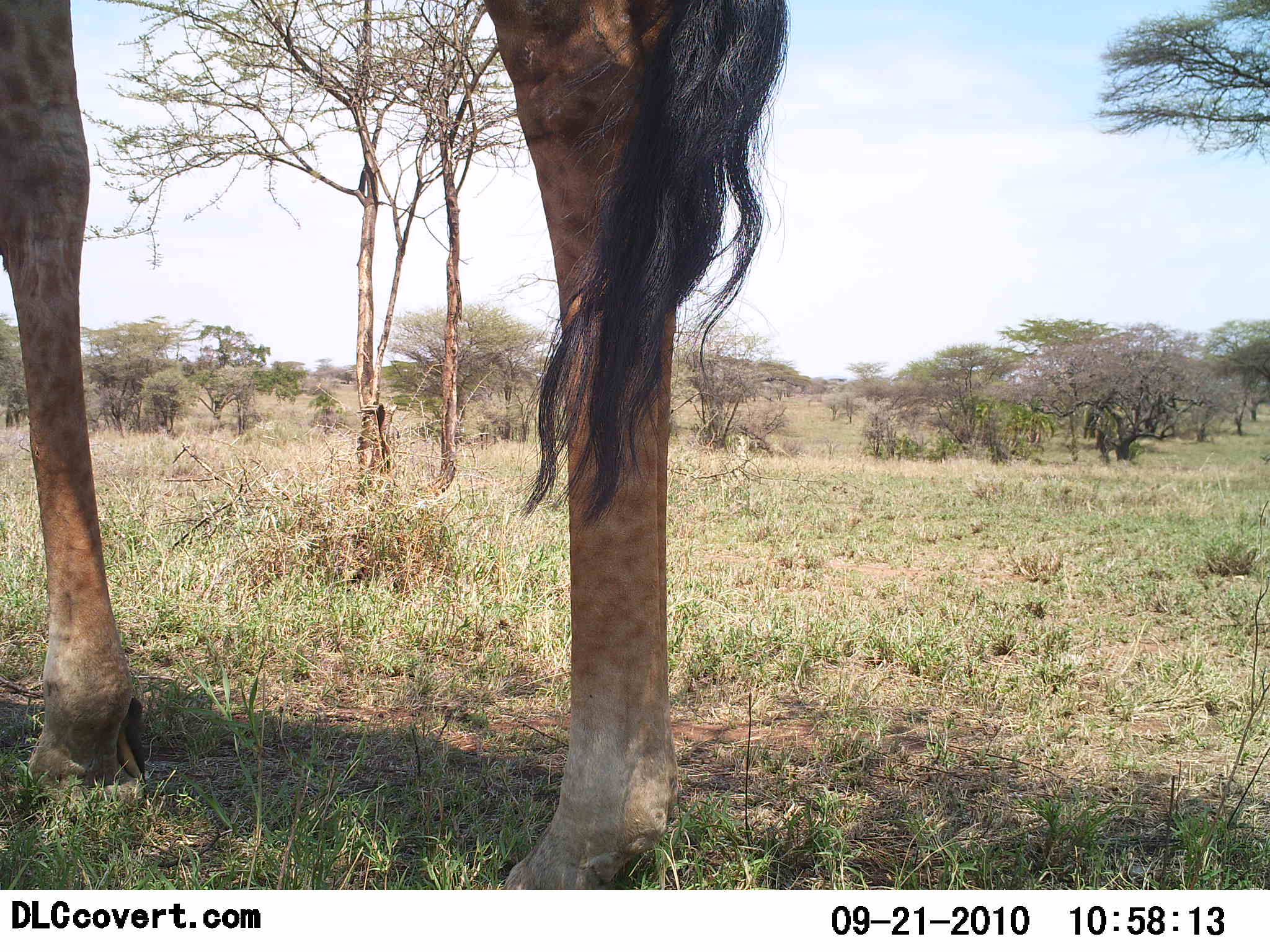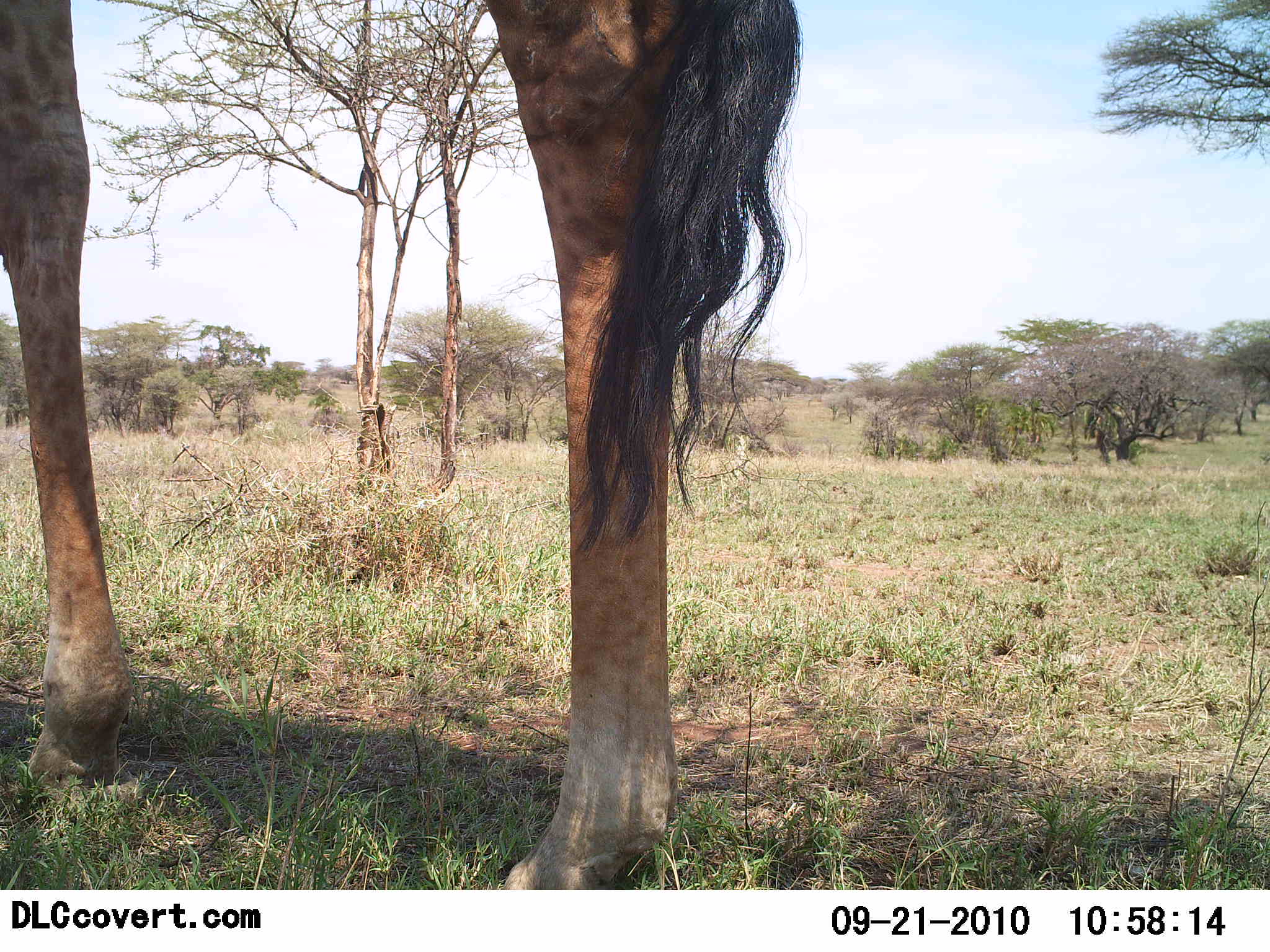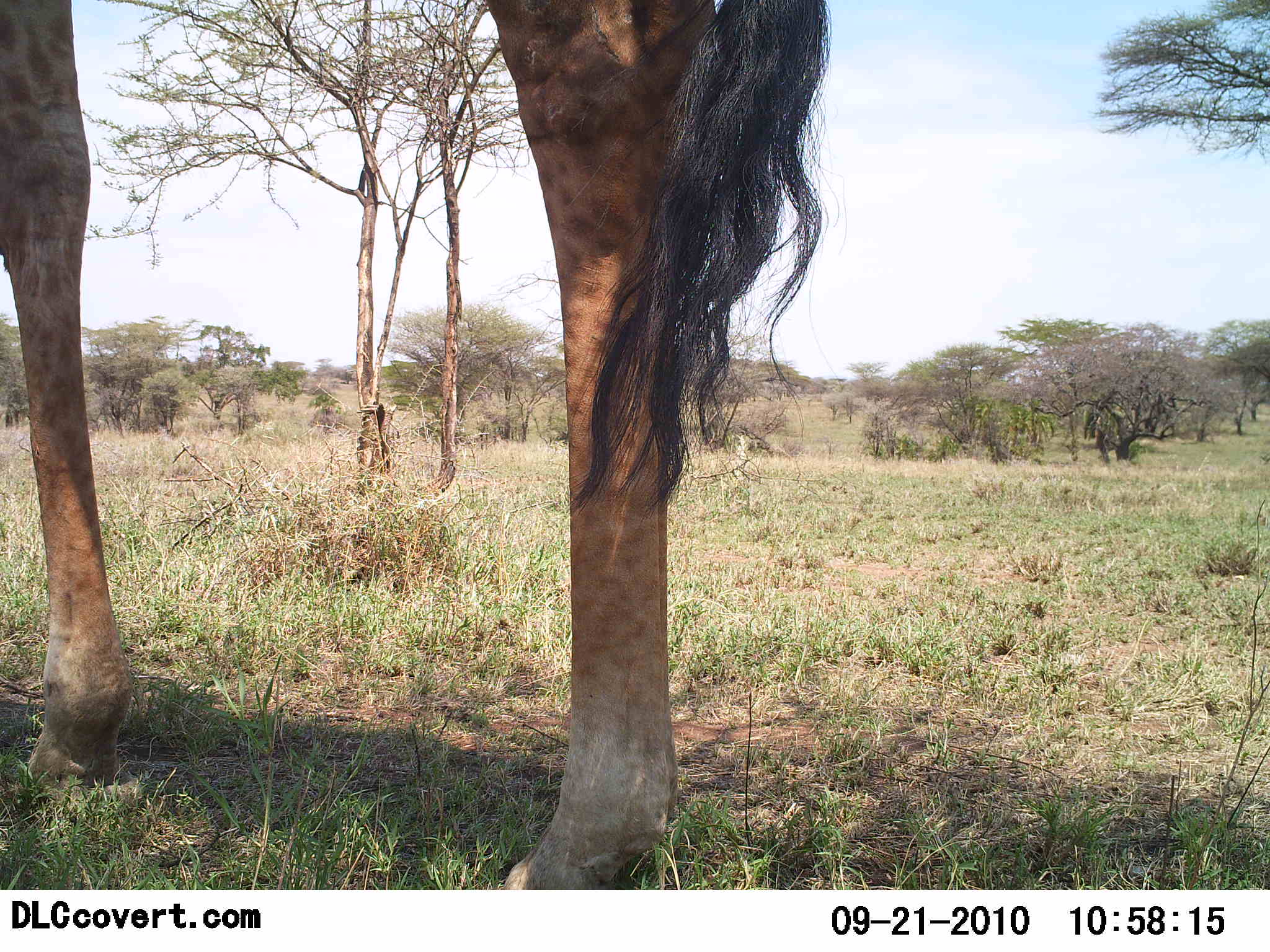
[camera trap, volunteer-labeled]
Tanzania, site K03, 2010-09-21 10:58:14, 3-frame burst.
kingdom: Animalia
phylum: Chordata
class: Mammalia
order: Artiodactyla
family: Giraffidae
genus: Giraffa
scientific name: Giraffa camelopardalis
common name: giraffe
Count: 1.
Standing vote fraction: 100%.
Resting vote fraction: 0%.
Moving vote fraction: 0%.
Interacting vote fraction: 0%.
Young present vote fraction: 0%.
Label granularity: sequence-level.